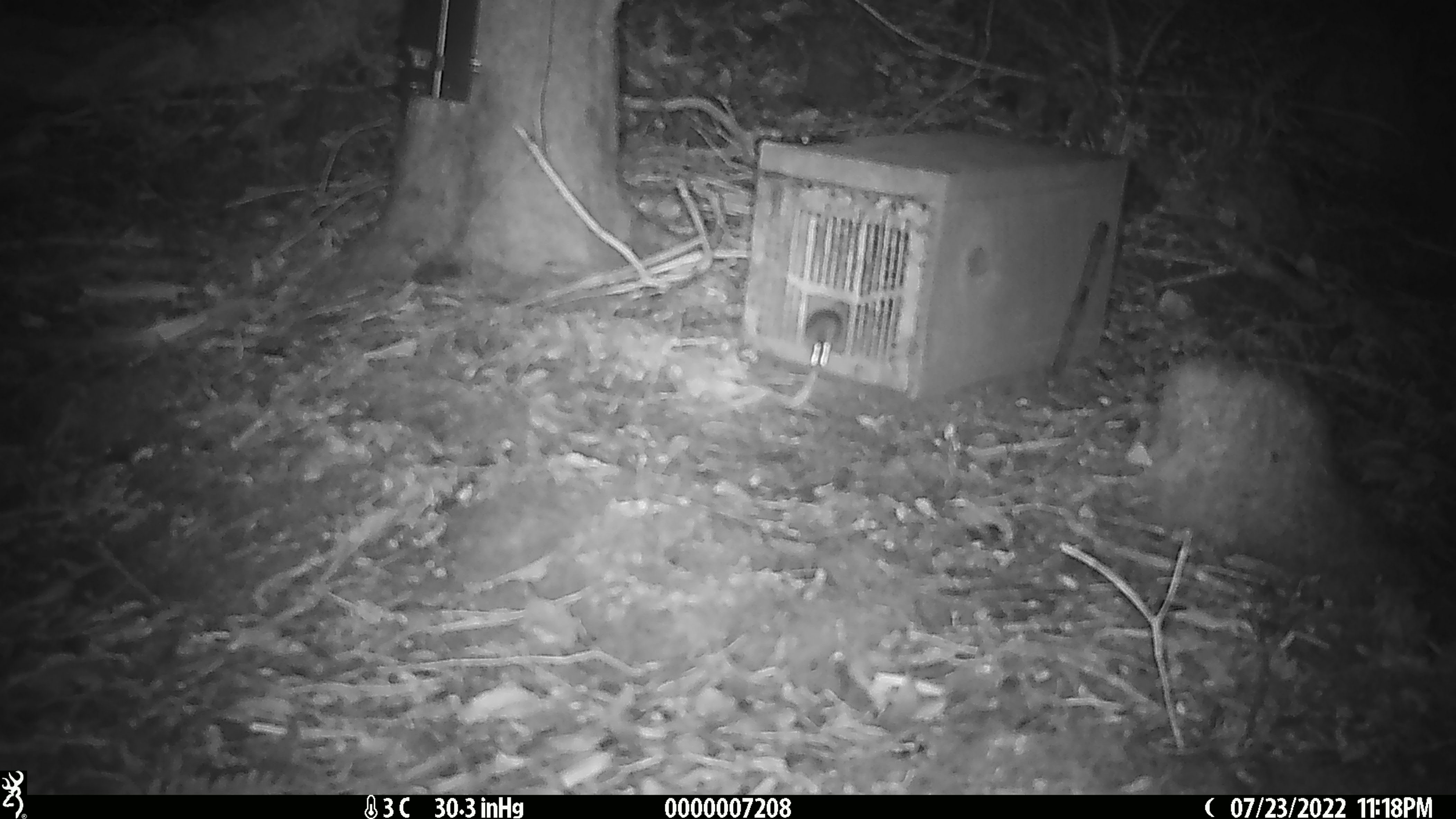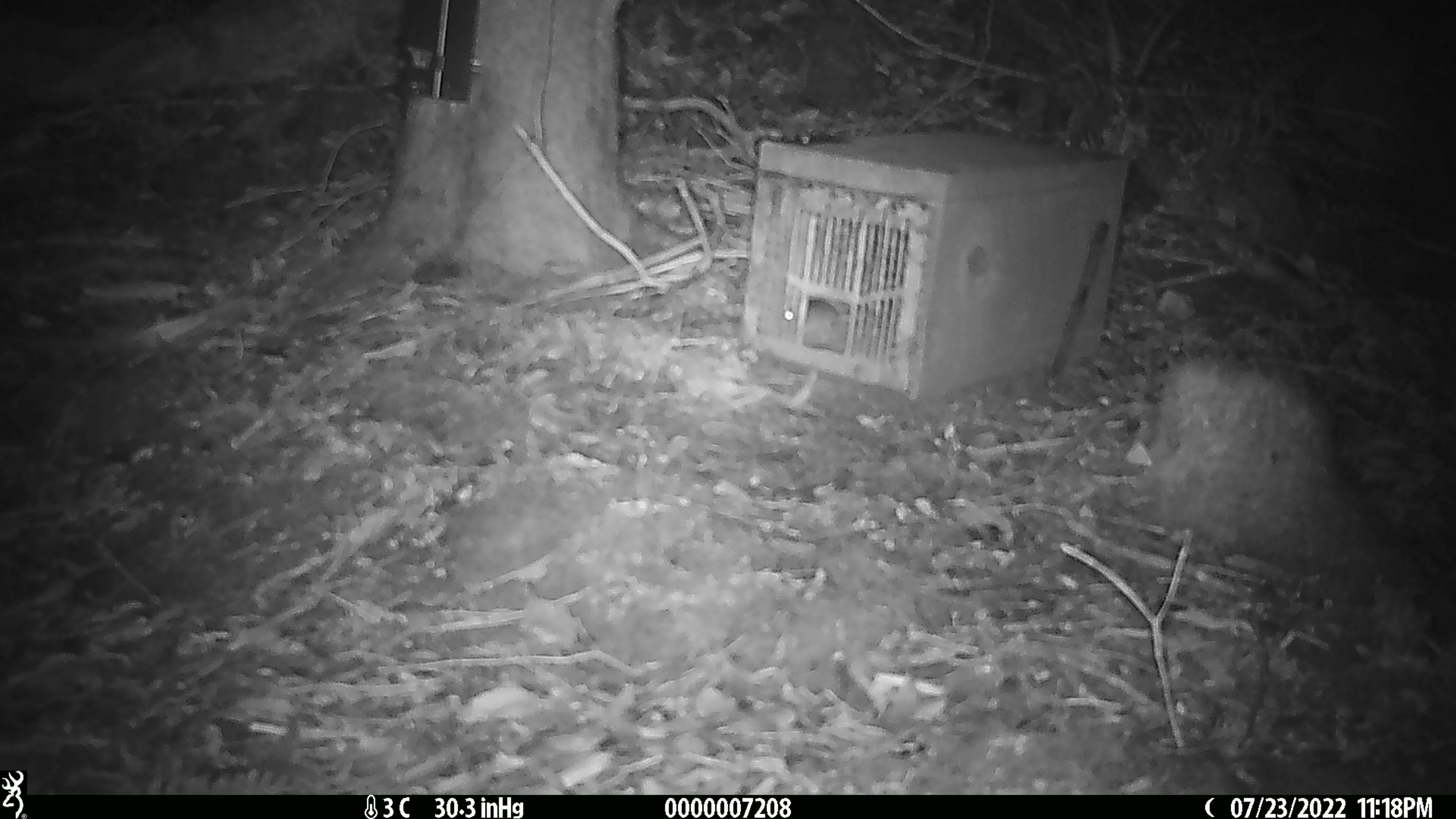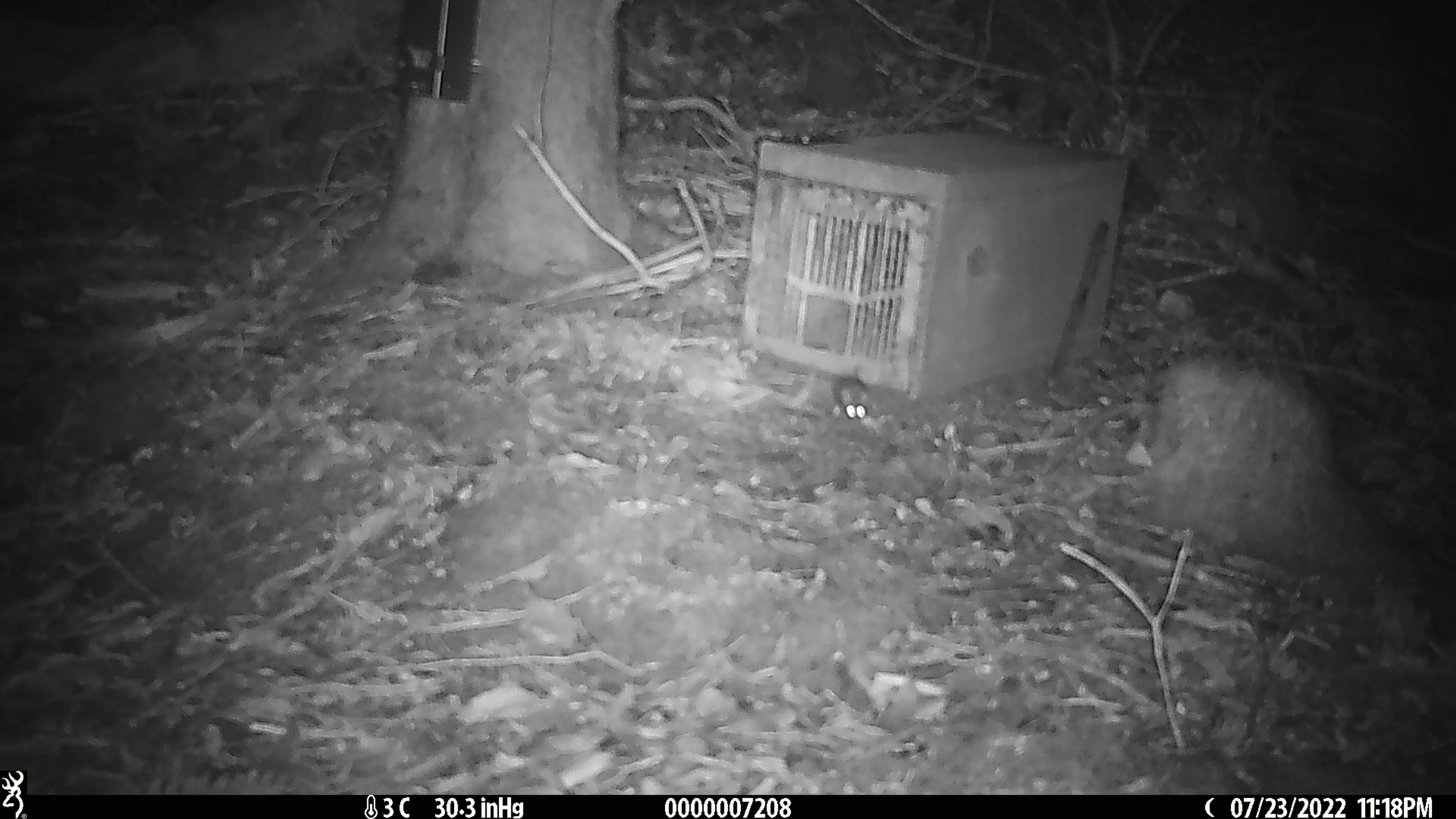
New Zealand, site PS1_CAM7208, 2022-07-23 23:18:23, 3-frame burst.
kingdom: Animalia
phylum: Chordata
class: Mammalia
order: Rodentia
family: Muridae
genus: Mus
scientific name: Mus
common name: mouse